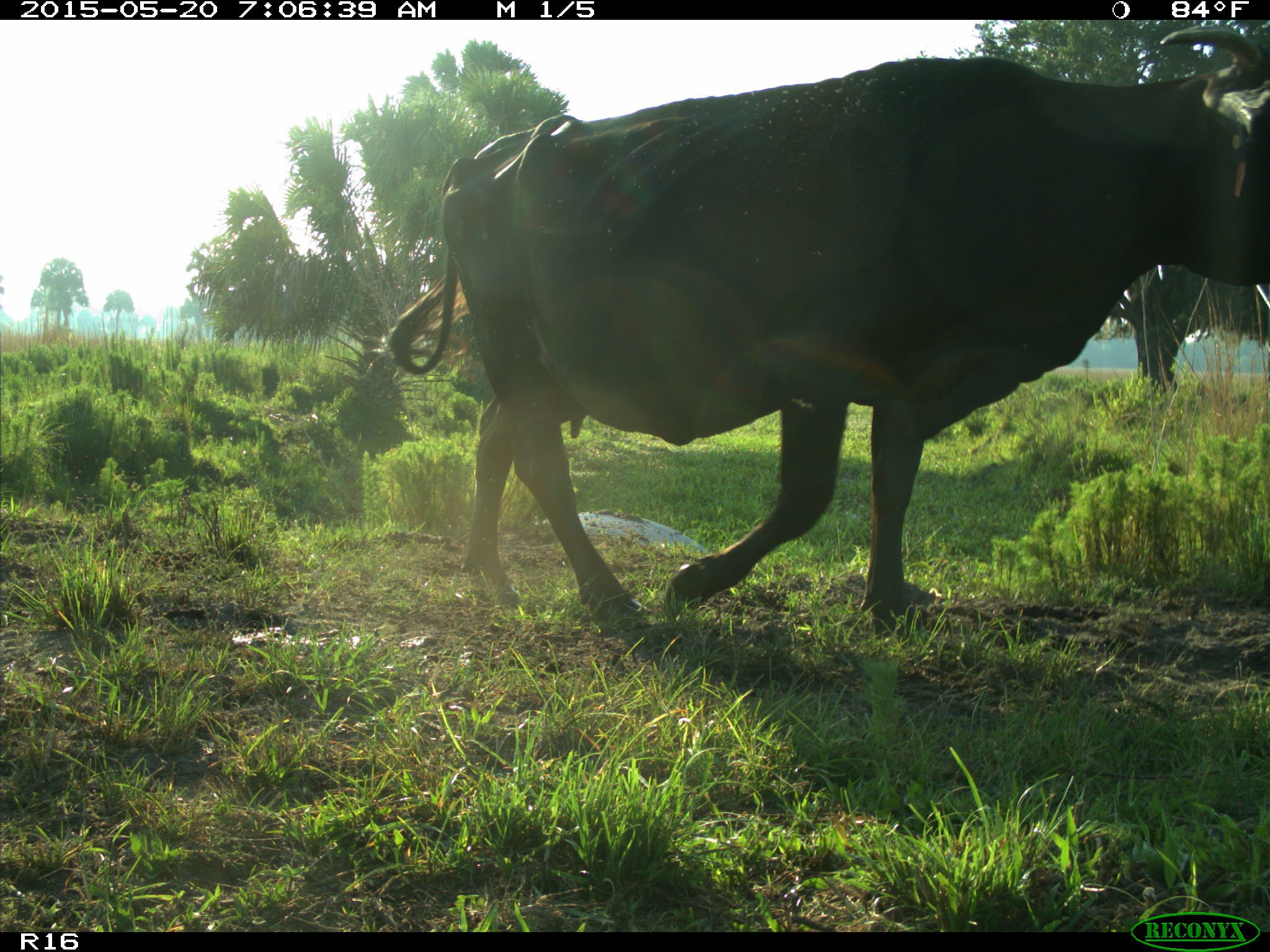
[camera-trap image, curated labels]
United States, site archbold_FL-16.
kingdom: Animalia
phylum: Chordata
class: Mammalia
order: Artiodactyla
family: Bovidae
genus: Bos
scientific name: Bos taurus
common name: domestic cow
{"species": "Bos taurus (domestic cow)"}